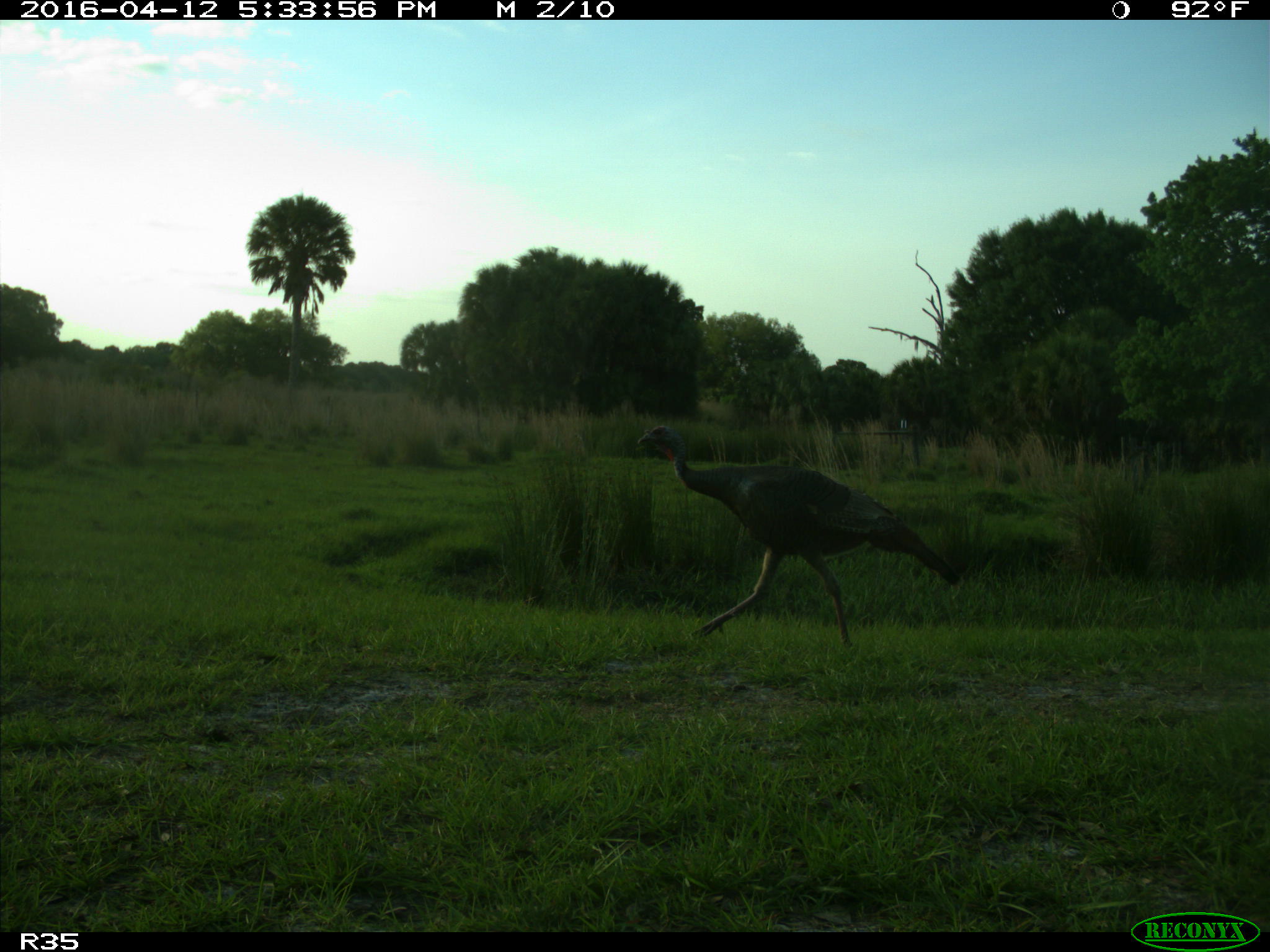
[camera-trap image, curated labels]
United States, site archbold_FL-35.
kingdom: Animalia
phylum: Chordata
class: Aves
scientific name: Aves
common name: birds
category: unidentified bird